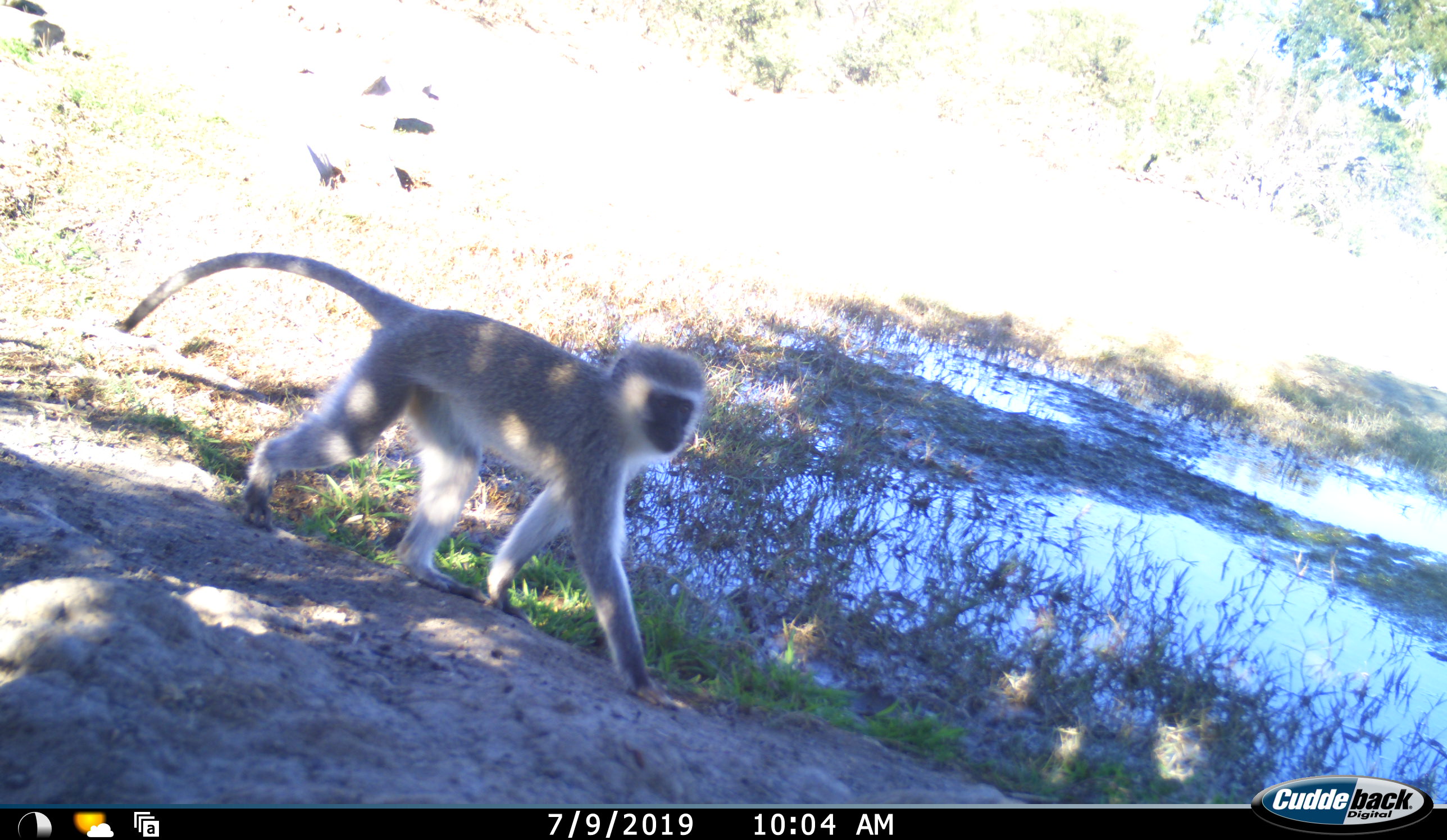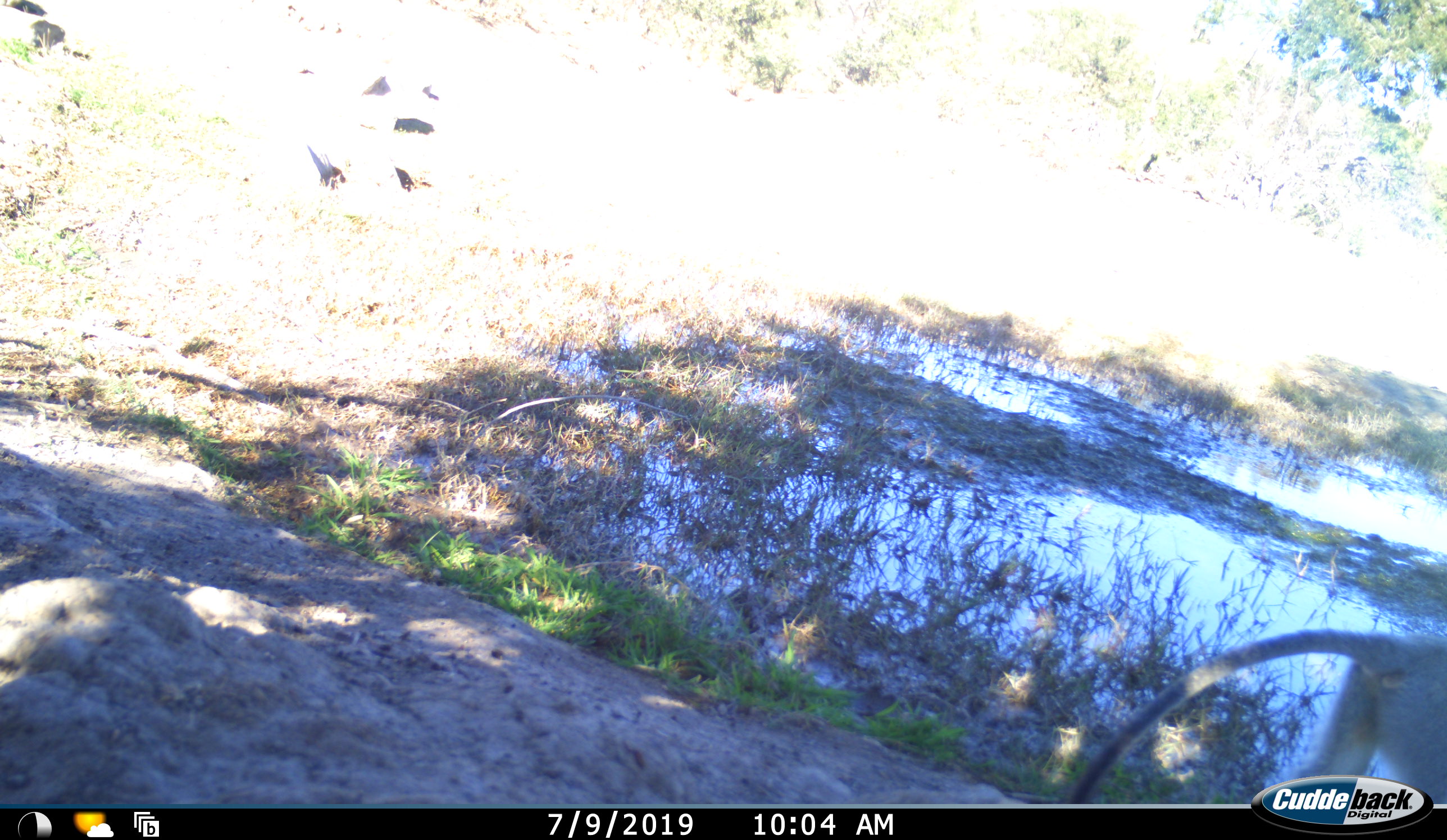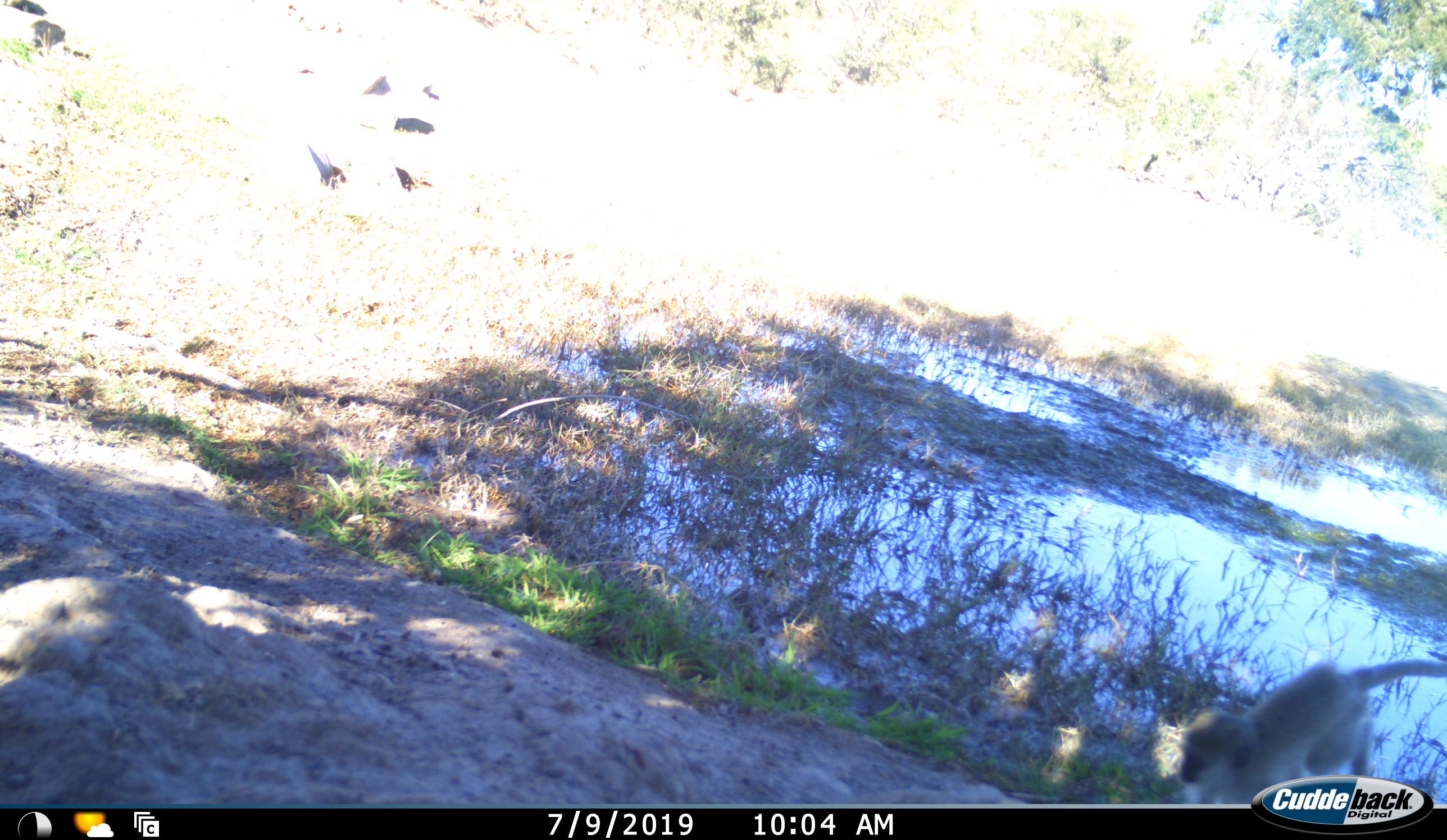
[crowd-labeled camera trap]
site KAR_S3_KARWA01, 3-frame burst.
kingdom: Animalia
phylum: Chordata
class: Mammalia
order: Primates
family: Cercopithecidae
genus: Chlorocebus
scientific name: Chlorocebus pygerythrus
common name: vervet monkey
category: monkeyvervet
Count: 1.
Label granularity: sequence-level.